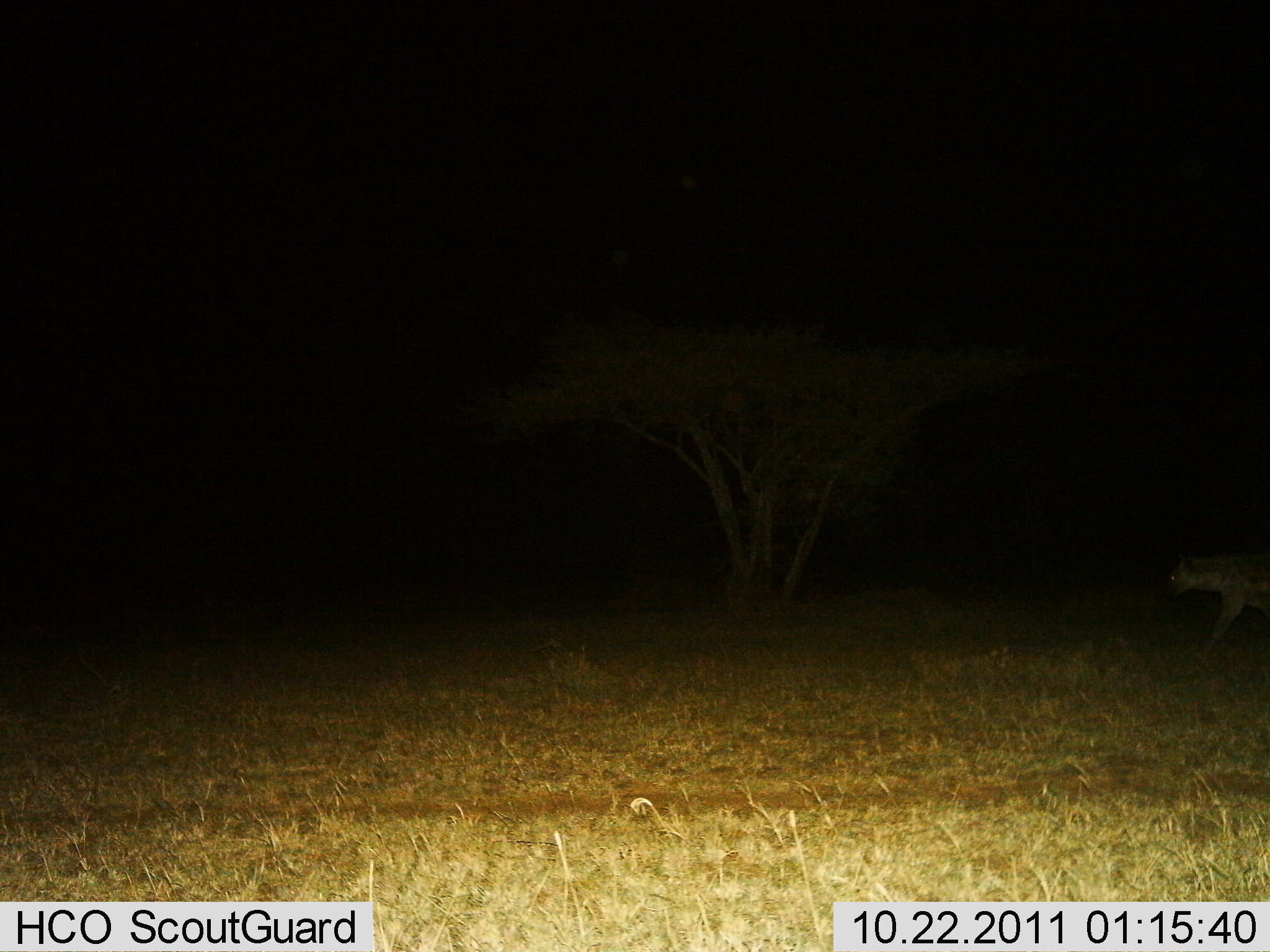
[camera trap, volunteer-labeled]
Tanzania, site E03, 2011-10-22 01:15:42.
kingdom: Animalia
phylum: Chordata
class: Mammalia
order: Carnivora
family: Hyaenidae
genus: Crocuta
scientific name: Crocuta crocuta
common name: spotted hyena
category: hyenaspotted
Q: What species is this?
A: Hyenaspotted (spotted hyena) (Crocuta crocuta).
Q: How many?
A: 1.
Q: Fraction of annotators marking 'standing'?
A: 21%.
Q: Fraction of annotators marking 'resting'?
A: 0%.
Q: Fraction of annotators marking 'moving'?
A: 79%.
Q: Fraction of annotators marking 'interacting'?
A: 0%.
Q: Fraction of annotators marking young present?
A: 0%.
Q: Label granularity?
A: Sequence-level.